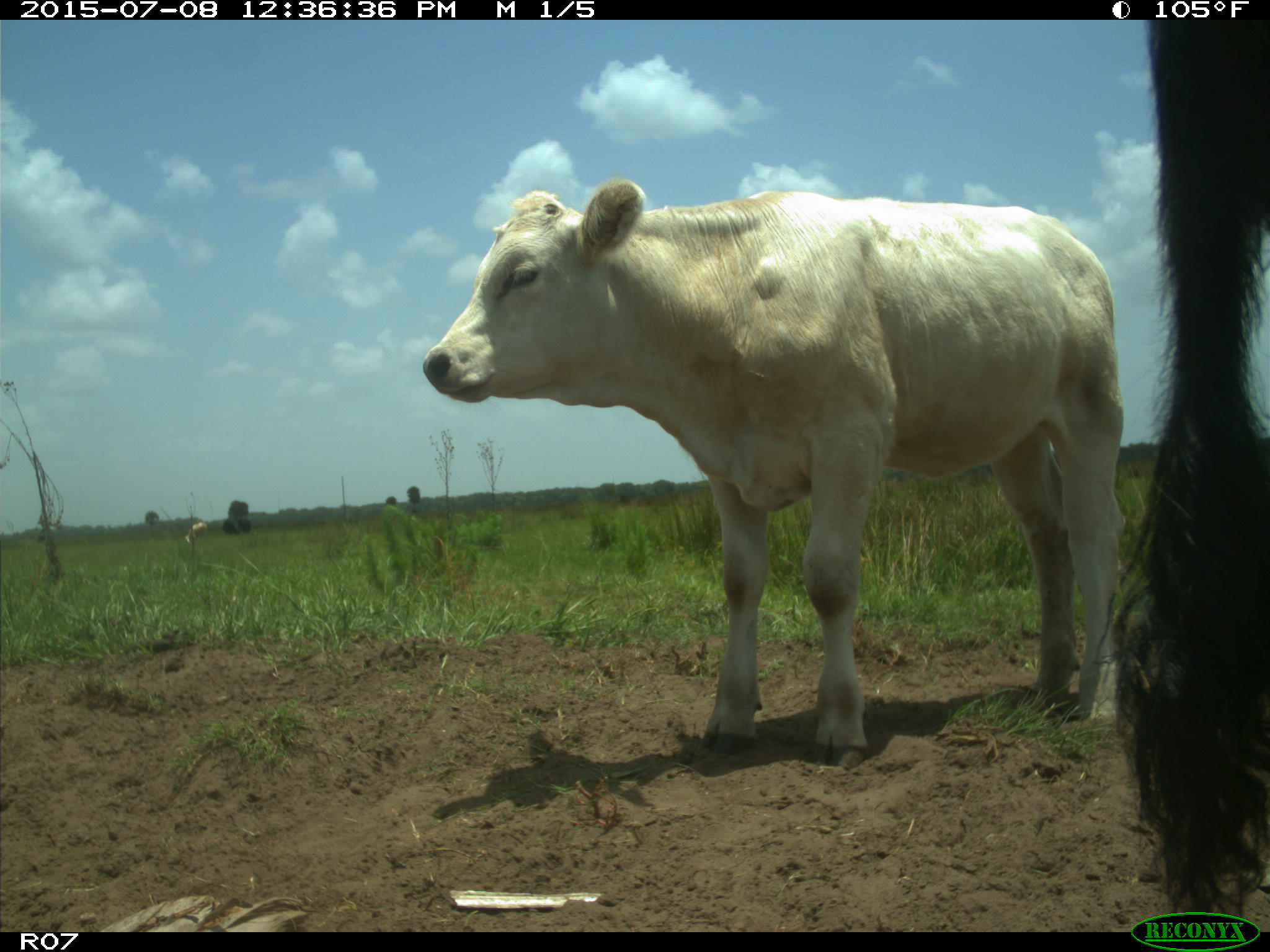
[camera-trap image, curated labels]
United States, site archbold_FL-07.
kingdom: Animalia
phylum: Chordata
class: Mammalia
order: Artiodactyla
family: Bovidae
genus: Bos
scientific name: Bos taurus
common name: domestic cow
Bos taurus (domestic cow).